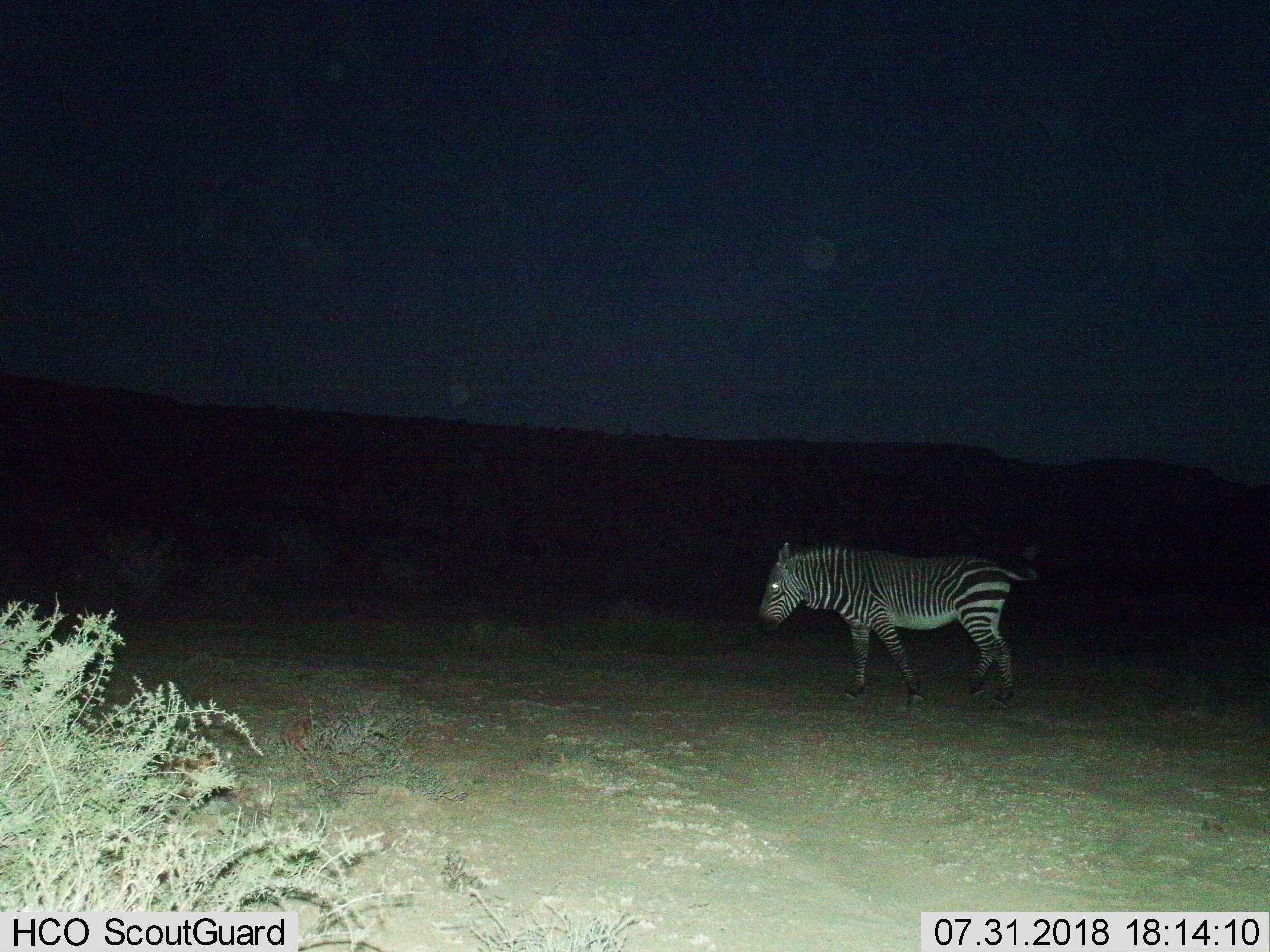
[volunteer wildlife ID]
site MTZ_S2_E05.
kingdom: Animalia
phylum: Chordata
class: Mammalia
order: Perissodactyla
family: Equidae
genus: Equus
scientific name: Equus zebra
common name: mountain zebra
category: zebramountain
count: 1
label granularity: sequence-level